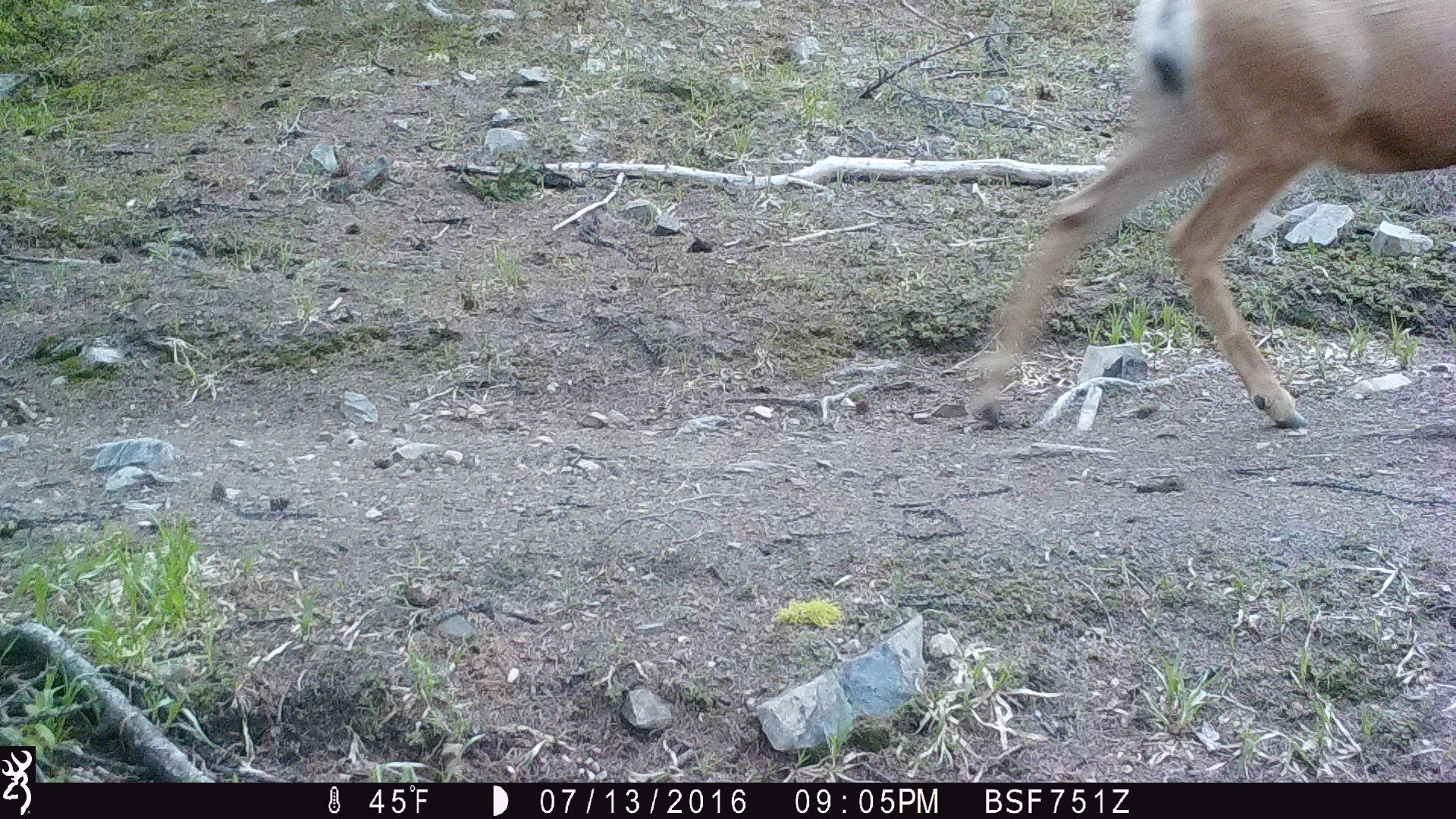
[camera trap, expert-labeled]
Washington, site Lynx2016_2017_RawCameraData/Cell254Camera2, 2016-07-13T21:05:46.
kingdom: Animalia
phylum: Chordata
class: Mammalia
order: Artiodactyla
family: Cervidae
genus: Odocoileus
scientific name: Odocoileus hemionus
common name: mule deer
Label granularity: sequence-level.